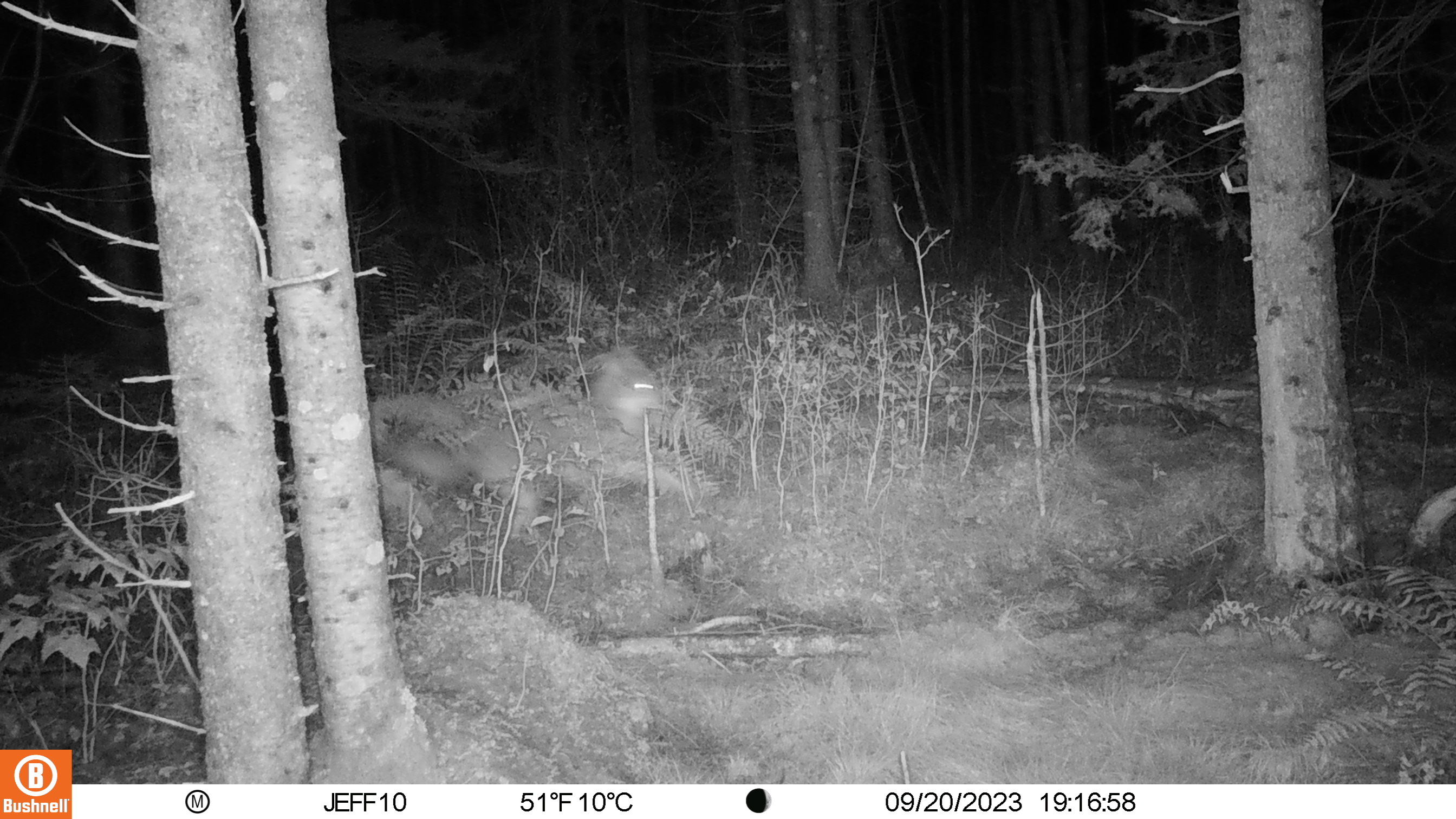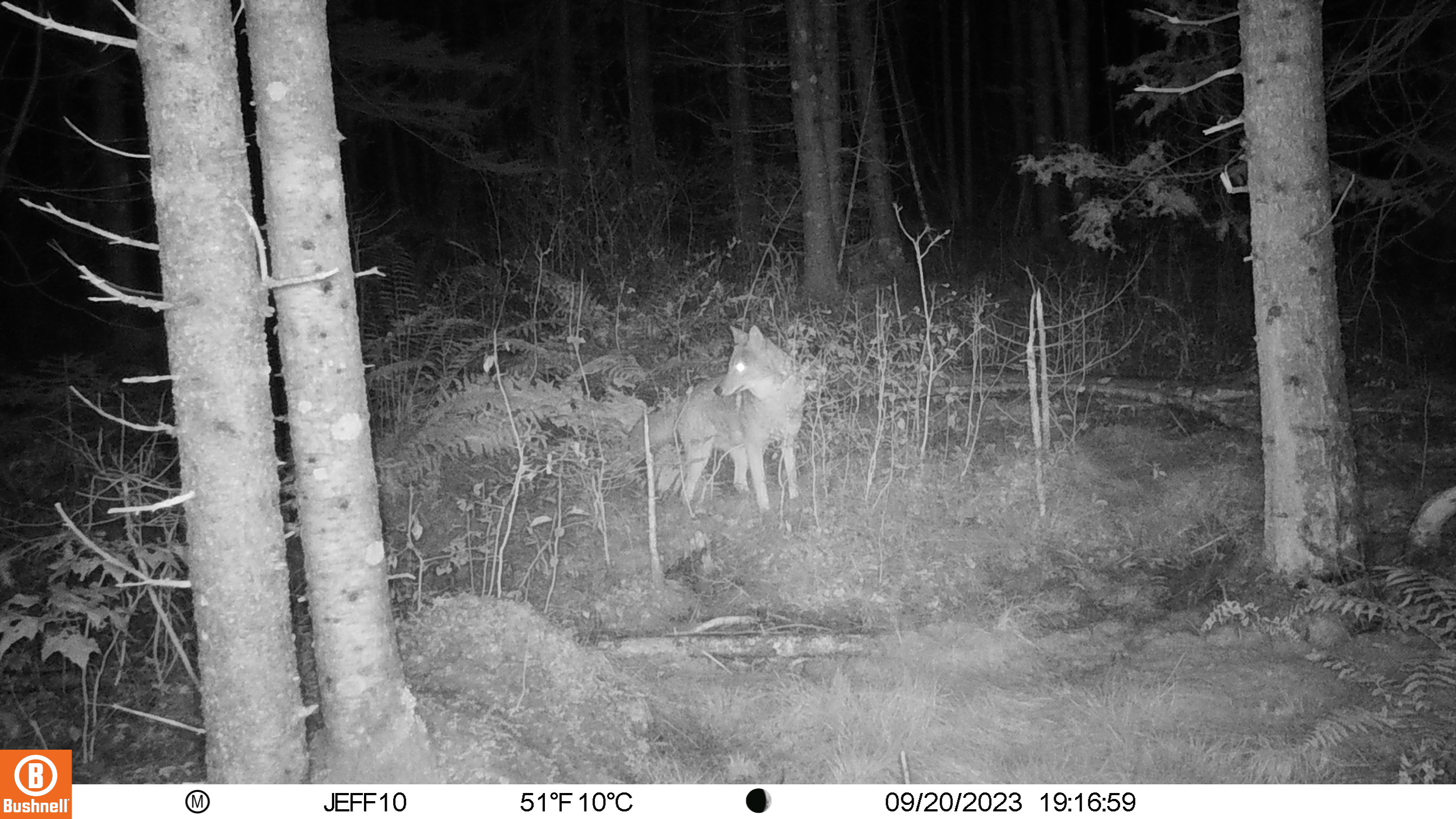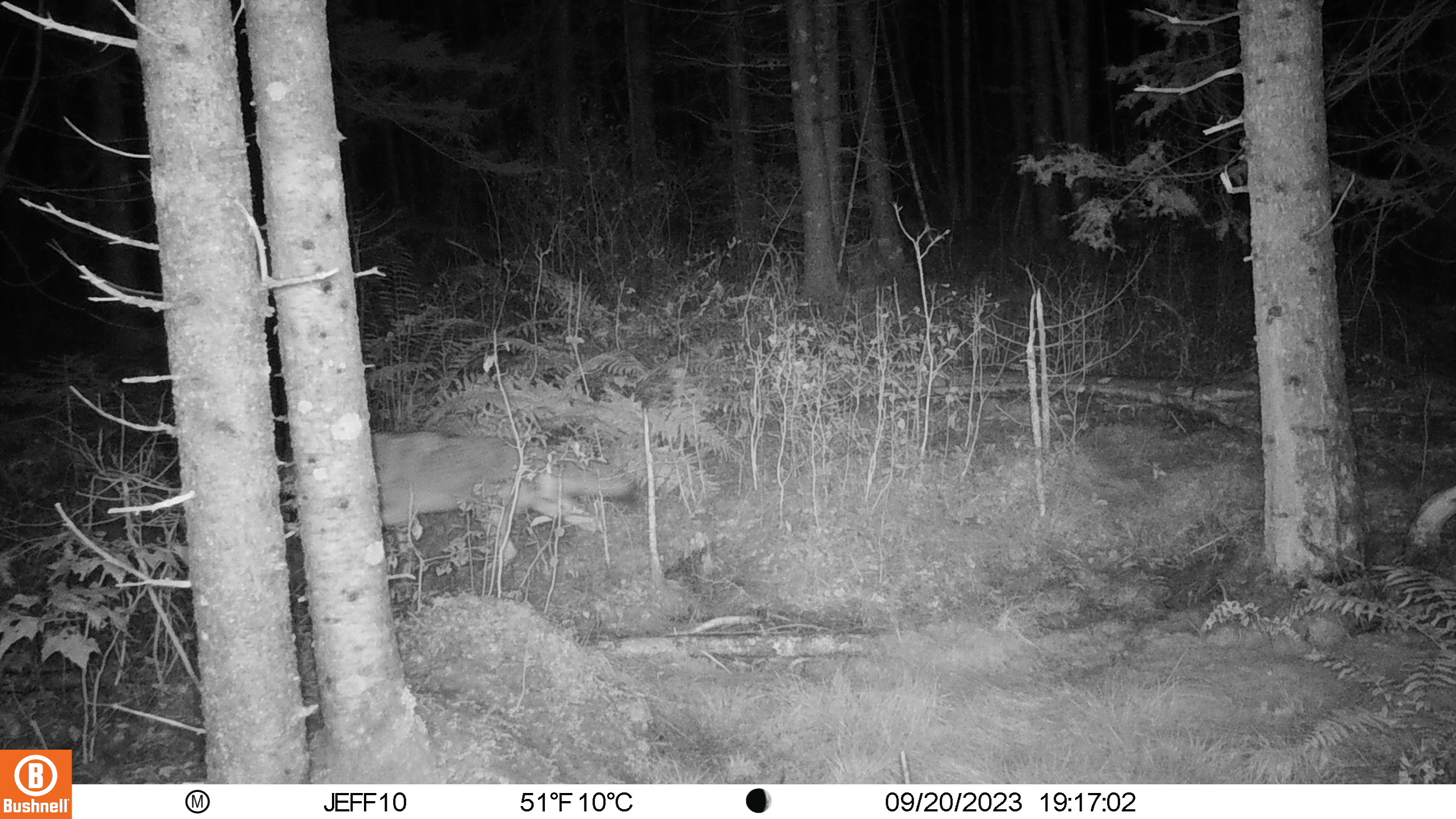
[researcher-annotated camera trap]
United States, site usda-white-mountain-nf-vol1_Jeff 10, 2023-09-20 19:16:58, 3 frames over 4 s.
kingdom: Animalia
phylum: Chordata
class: Mammalia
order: Carnivora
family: Canidae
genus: Canis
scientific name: Canis latrans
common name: coyote